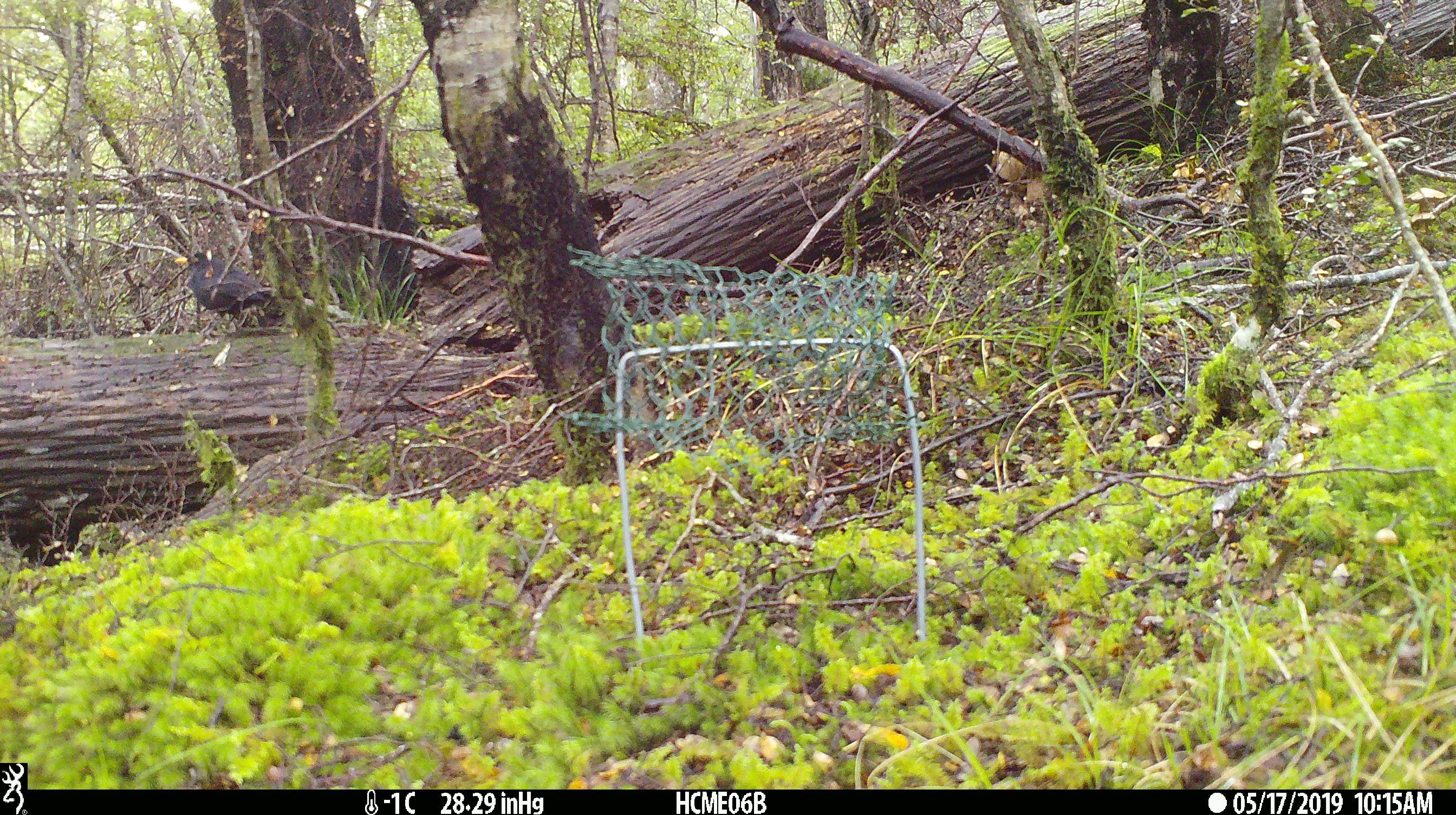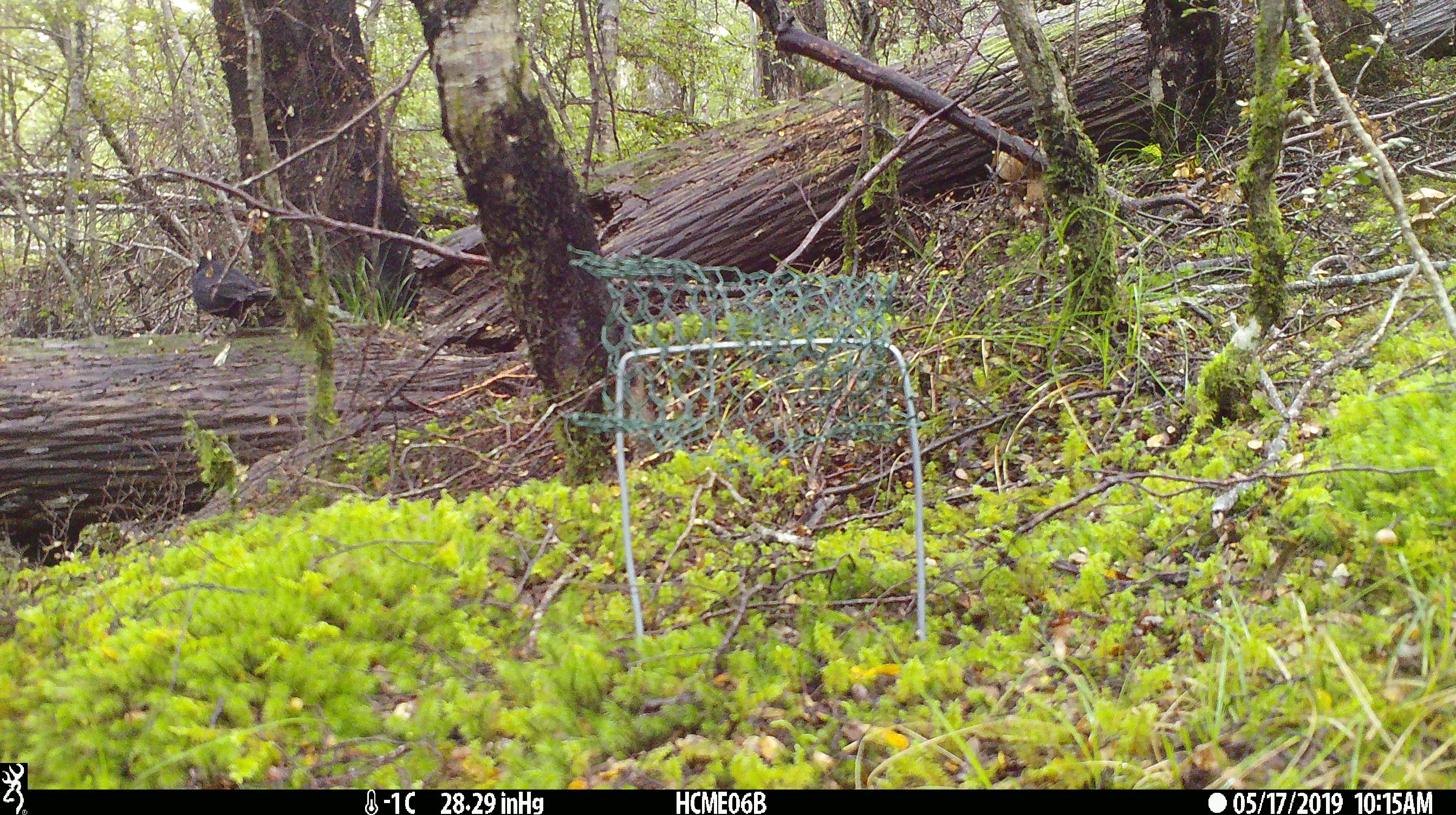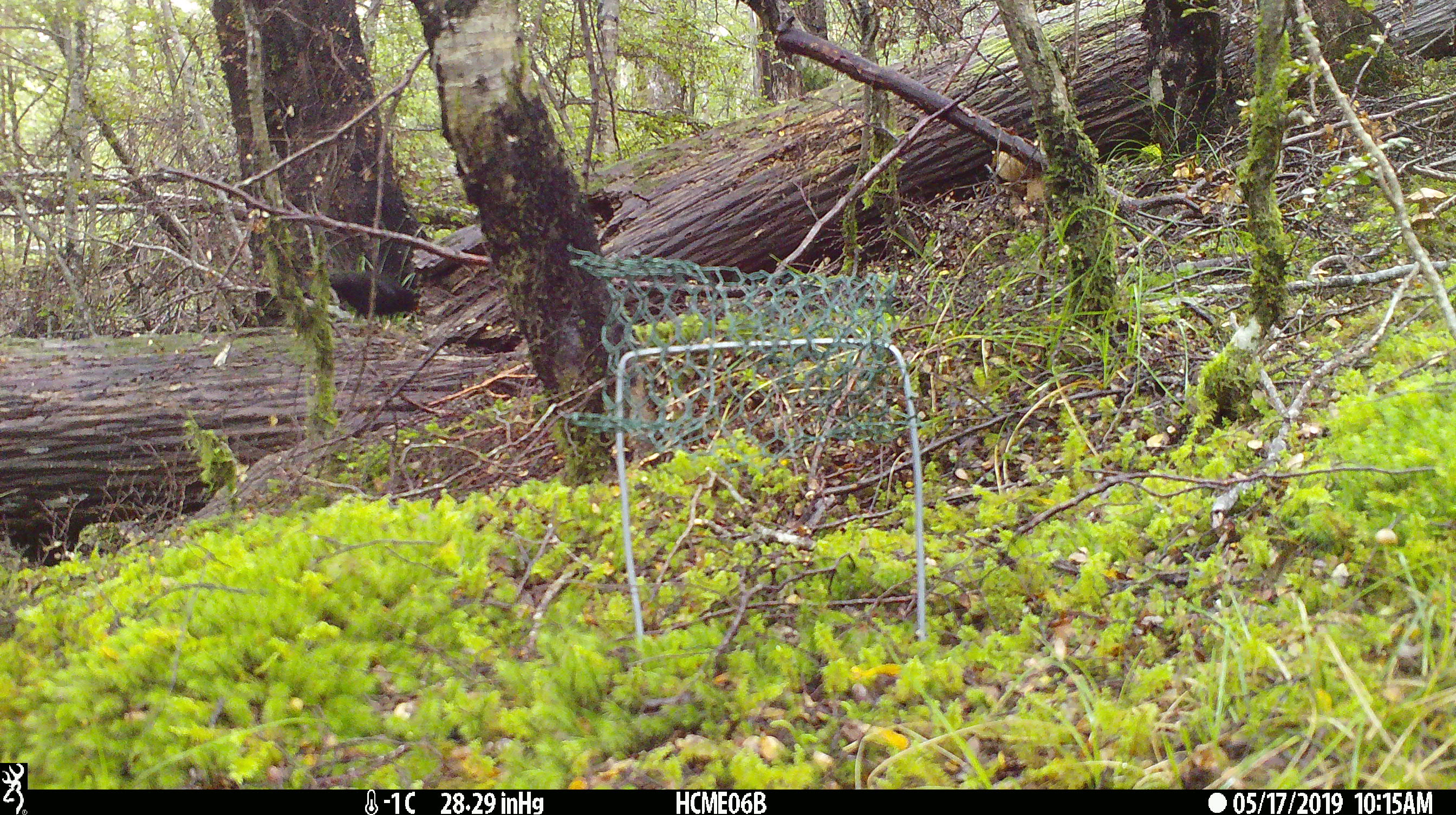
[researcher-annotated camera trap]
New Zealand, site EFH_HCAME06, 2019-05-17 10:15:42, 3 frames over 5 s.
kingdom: Animalia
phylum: Chordata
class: Aves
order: Passeriformes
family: Turdidae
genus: Turdus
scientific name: Turdus merula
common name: eurasian blackbird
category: blackbird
Blackbird (eurasian blackbird) (Turdus merula).